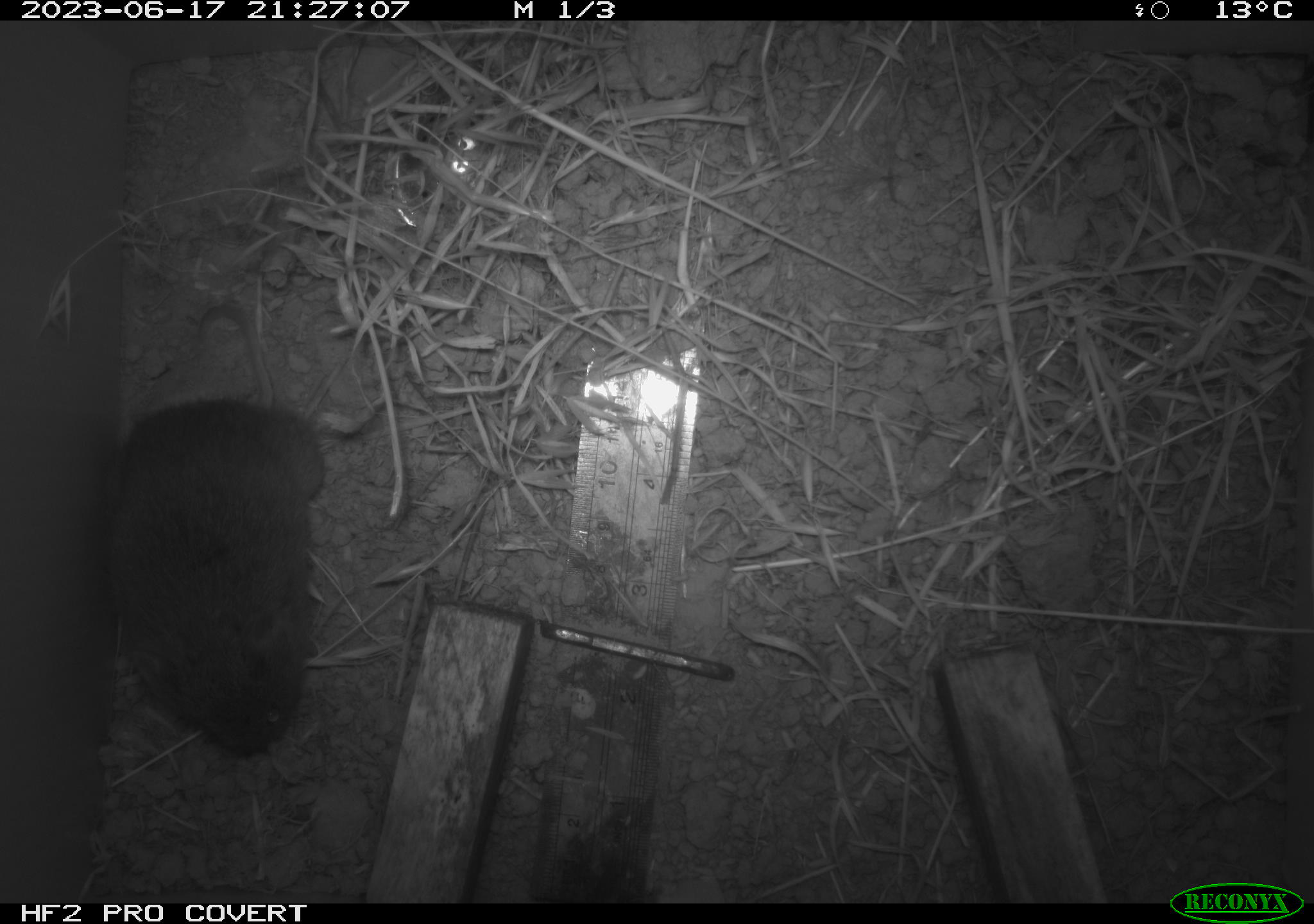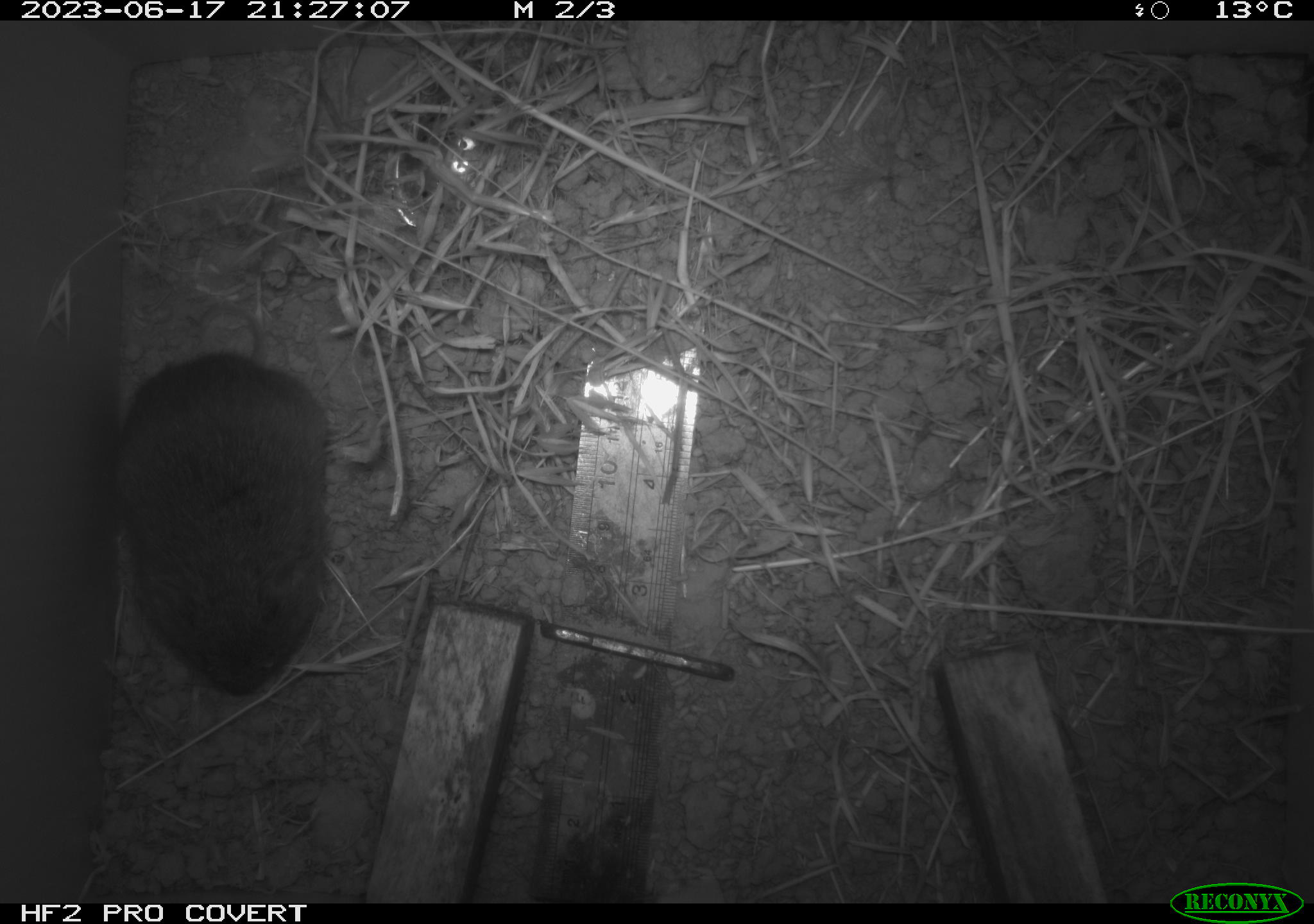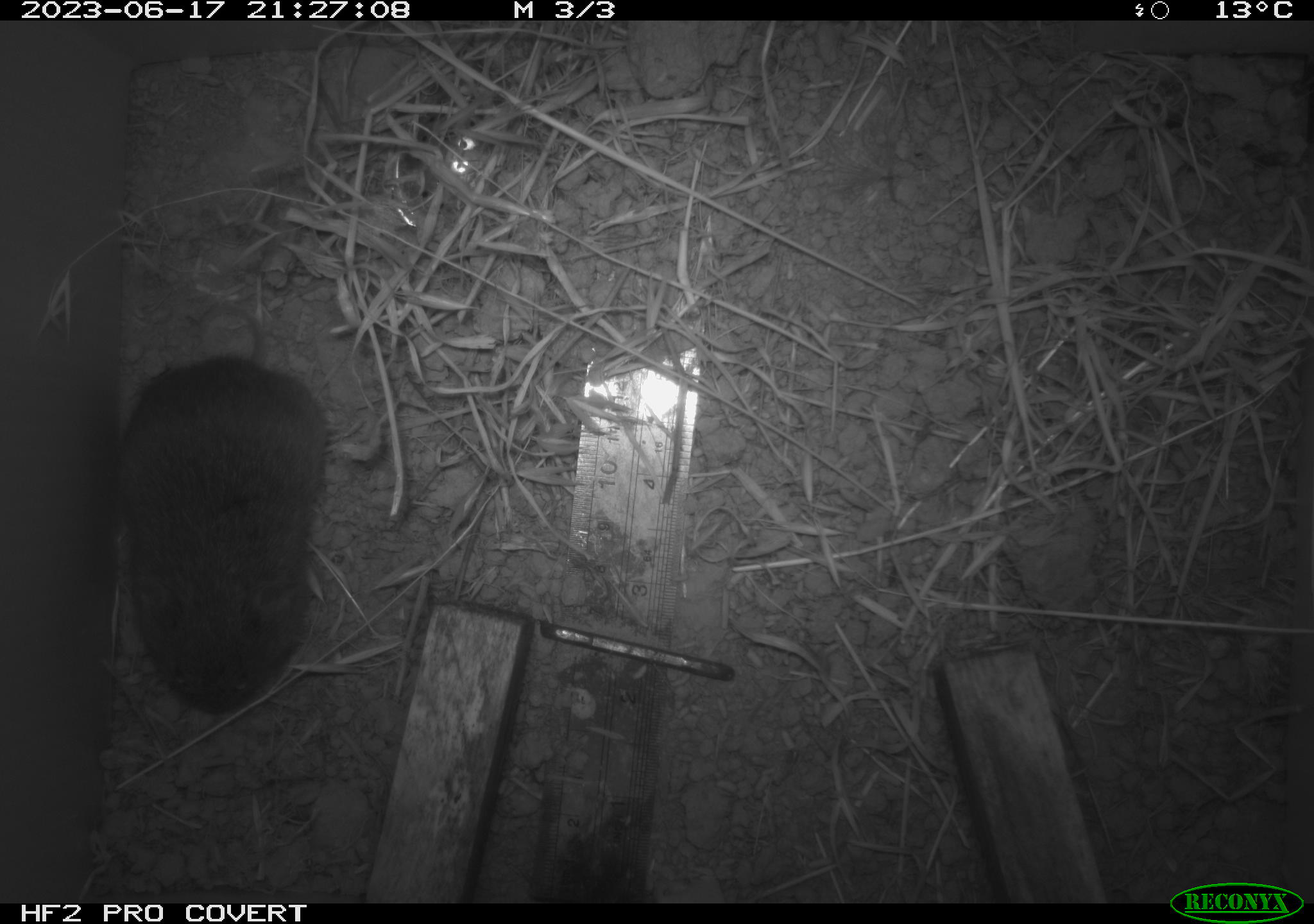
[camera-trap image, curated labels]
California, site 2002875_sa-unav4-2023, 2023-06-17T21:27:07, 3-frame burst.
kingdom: Animalia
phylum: Chordata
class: Mammalia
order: Rodentia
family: Cricetidae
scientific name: Arvicolinae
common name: voles, lemmings, and muskrats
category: arvicolinae subfamily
Arvicolinae subfamily (voles, lemmings, and muskrats) (Arvicolinae).